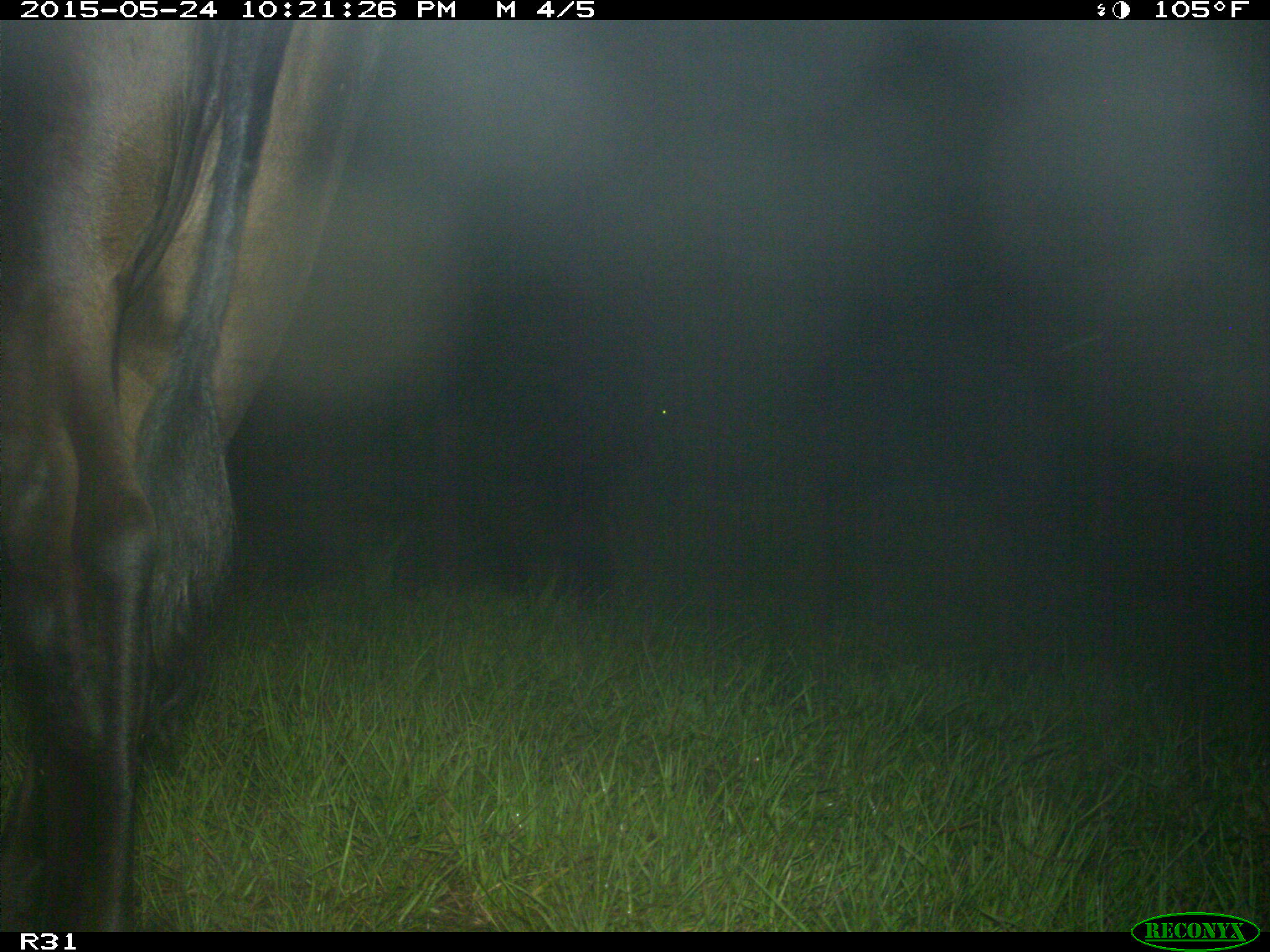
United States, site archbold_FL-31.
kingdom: Animalia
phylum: Chordata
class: Mammalia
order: Artiodactyla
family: Bovidae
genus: Bos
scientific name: Bos taurus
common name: domestic cow